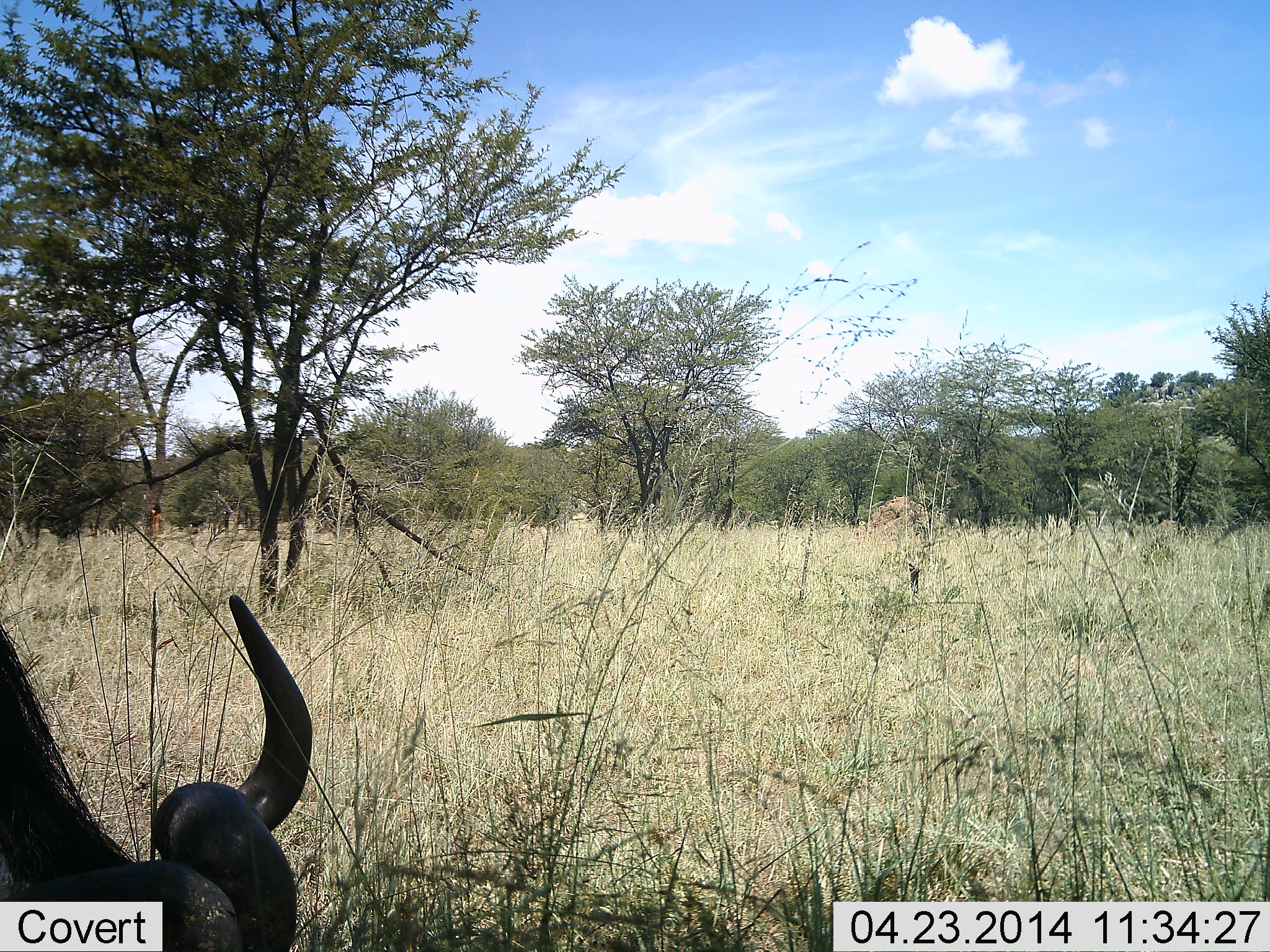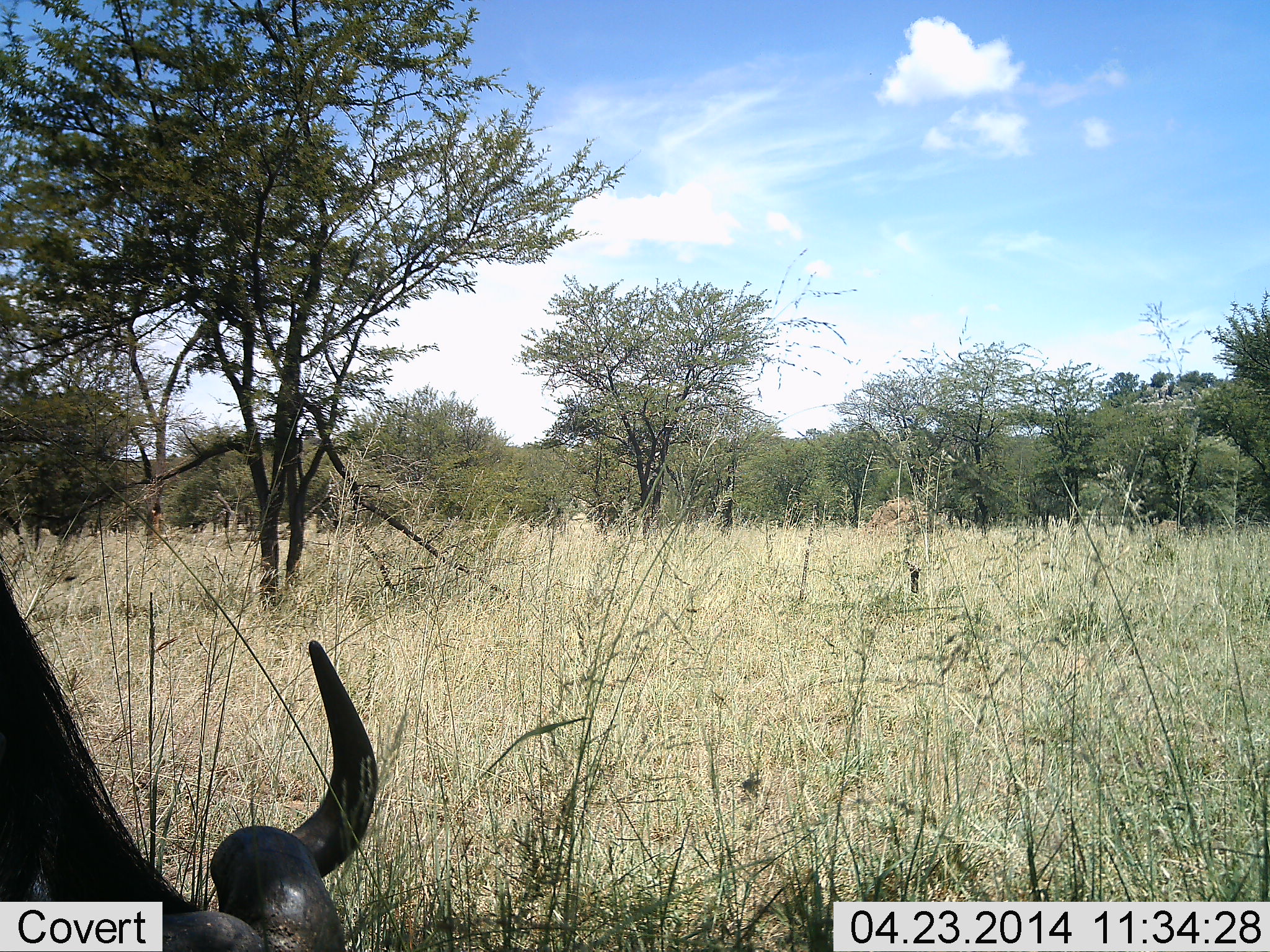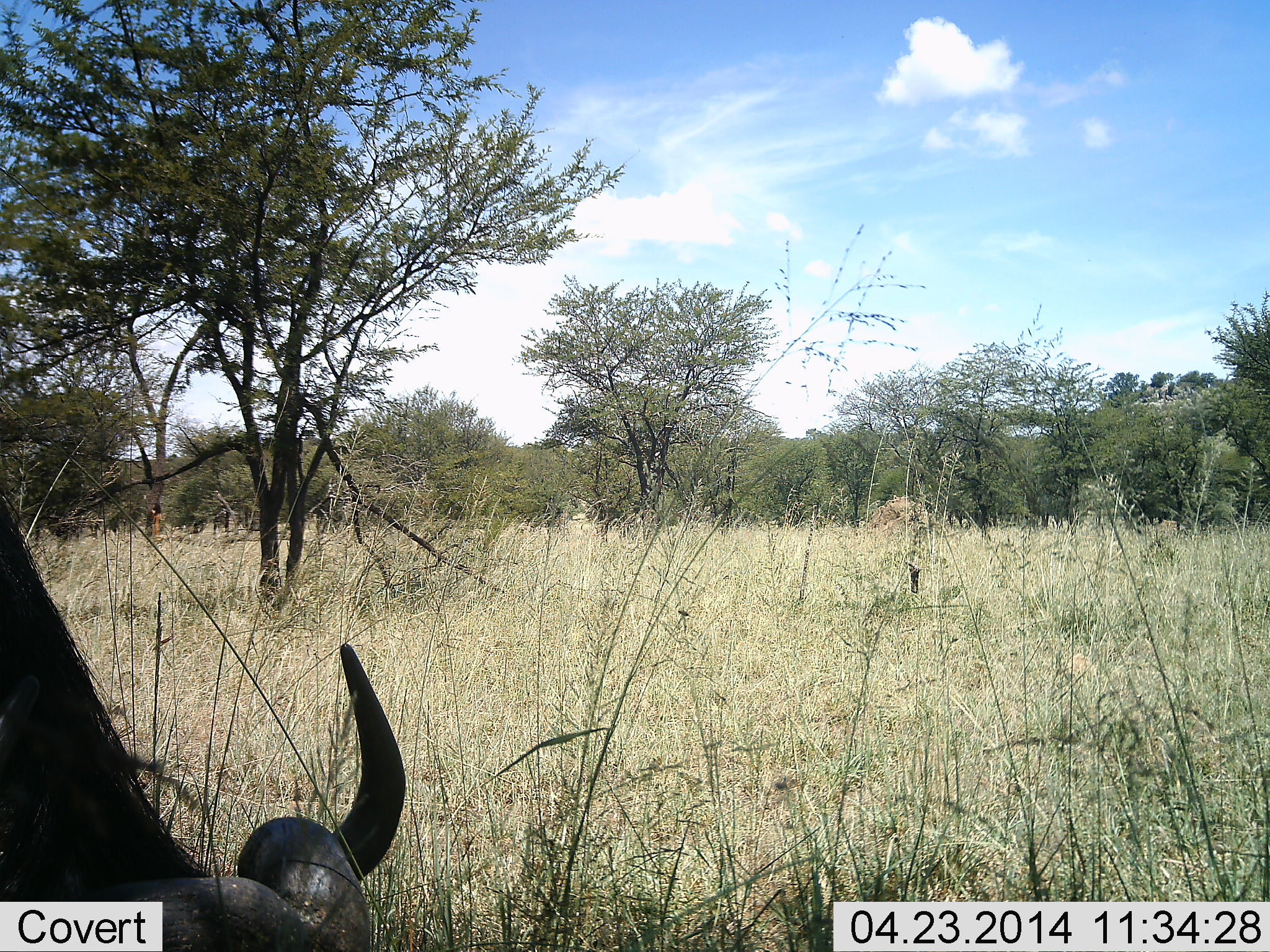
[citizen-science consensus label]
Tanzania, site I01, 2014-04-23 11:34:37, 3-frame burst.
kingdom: Animalia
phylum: Chordata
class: Mammalia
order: Artiodactyla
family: Bovidae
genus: Connochaetes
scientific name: Connochaetes taurinus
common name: blue wildebeest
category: wildebeest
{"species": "wildebeest (blue wildebeest) (Connochaetes taurinus)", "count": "1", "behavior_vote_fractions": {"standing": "30%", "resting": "10%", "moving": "0%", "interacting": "0%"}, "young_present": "0%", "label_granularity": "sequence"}